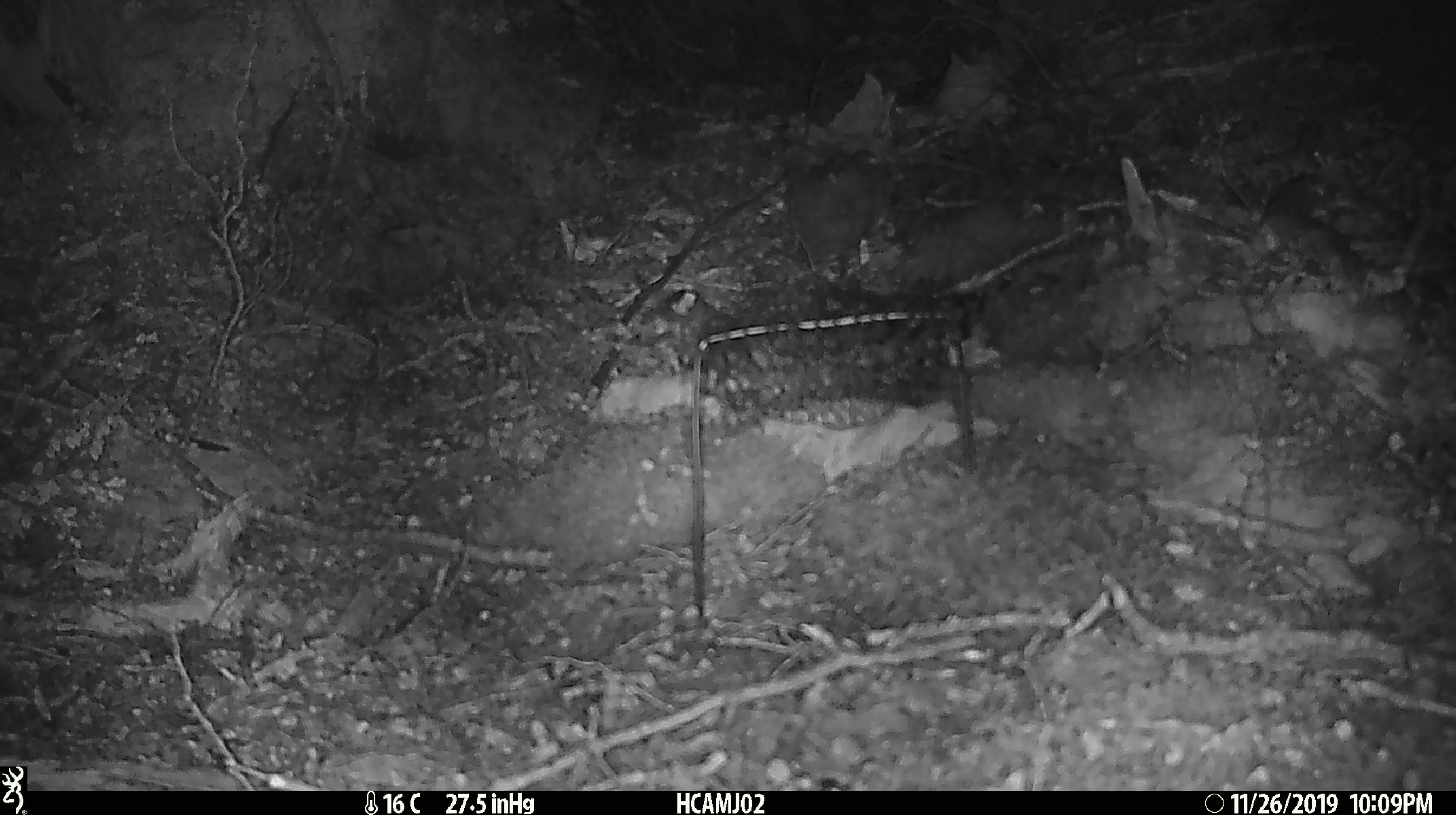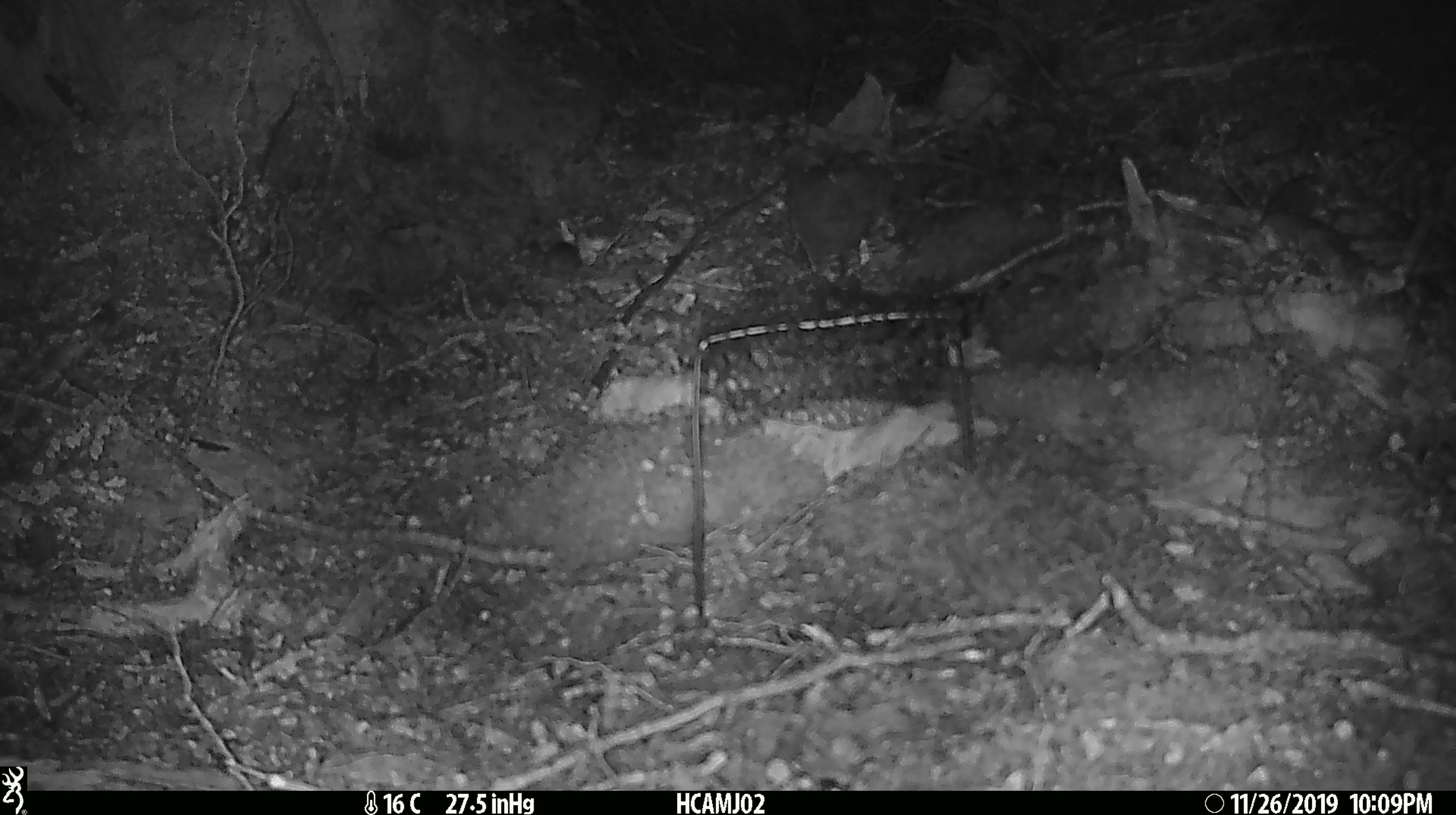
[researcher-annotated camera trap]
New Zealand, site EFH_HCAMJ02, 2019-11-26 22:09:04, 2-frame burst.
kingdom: Animalia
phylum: Chordata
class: Mammalia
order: Rodentia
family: Muridae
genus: Mus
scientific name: Mus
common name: mouse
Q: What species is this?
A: Mouse (Mus).